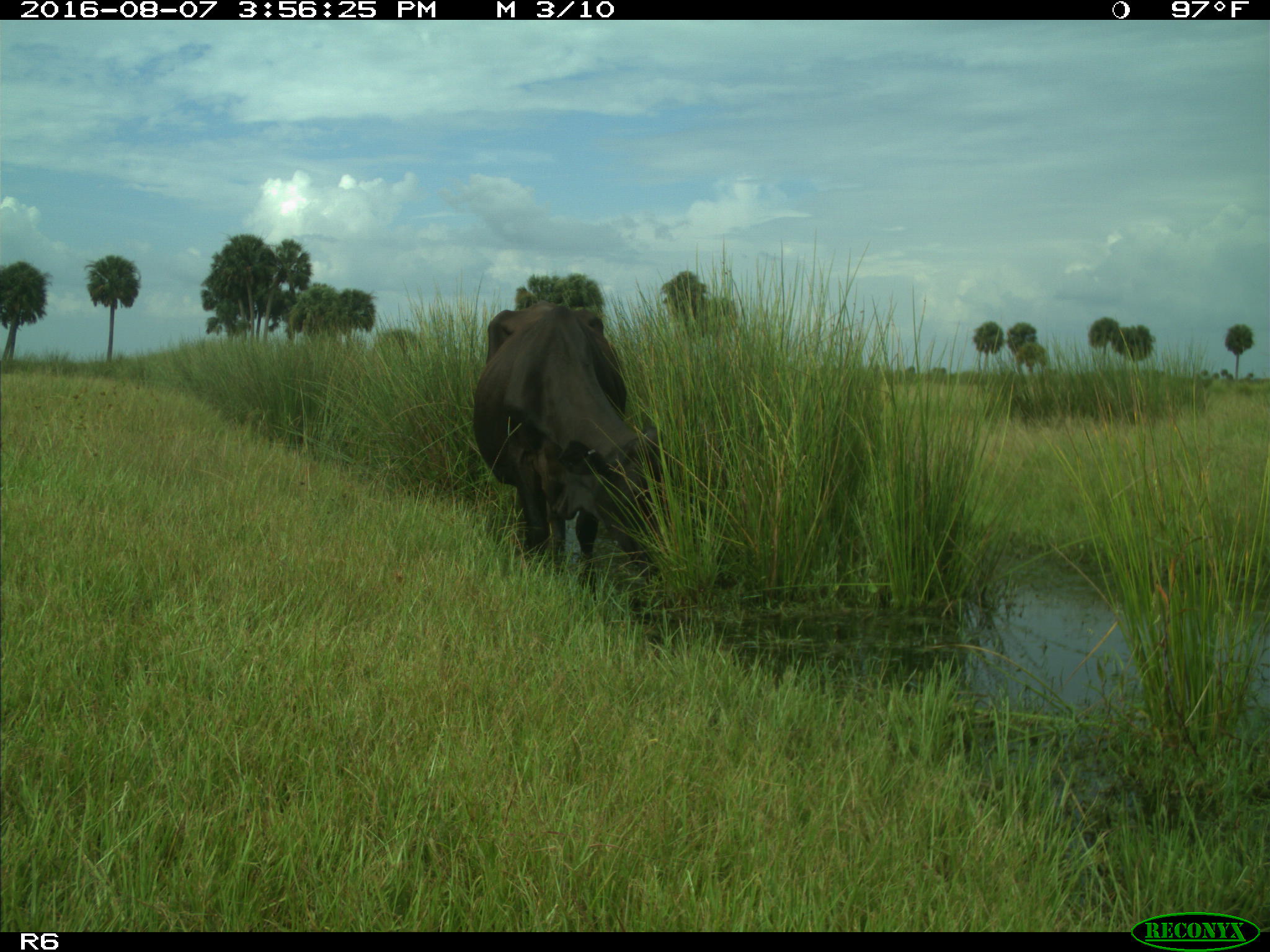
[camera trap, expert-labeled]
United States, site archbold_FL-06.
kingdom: Animalia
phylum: Chordata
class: Mammalia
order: Artiodactyla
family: Bovidae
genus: Bos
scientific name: Bos taurus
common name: domestic cow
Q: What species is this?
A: Bos taurus (domestic cow).